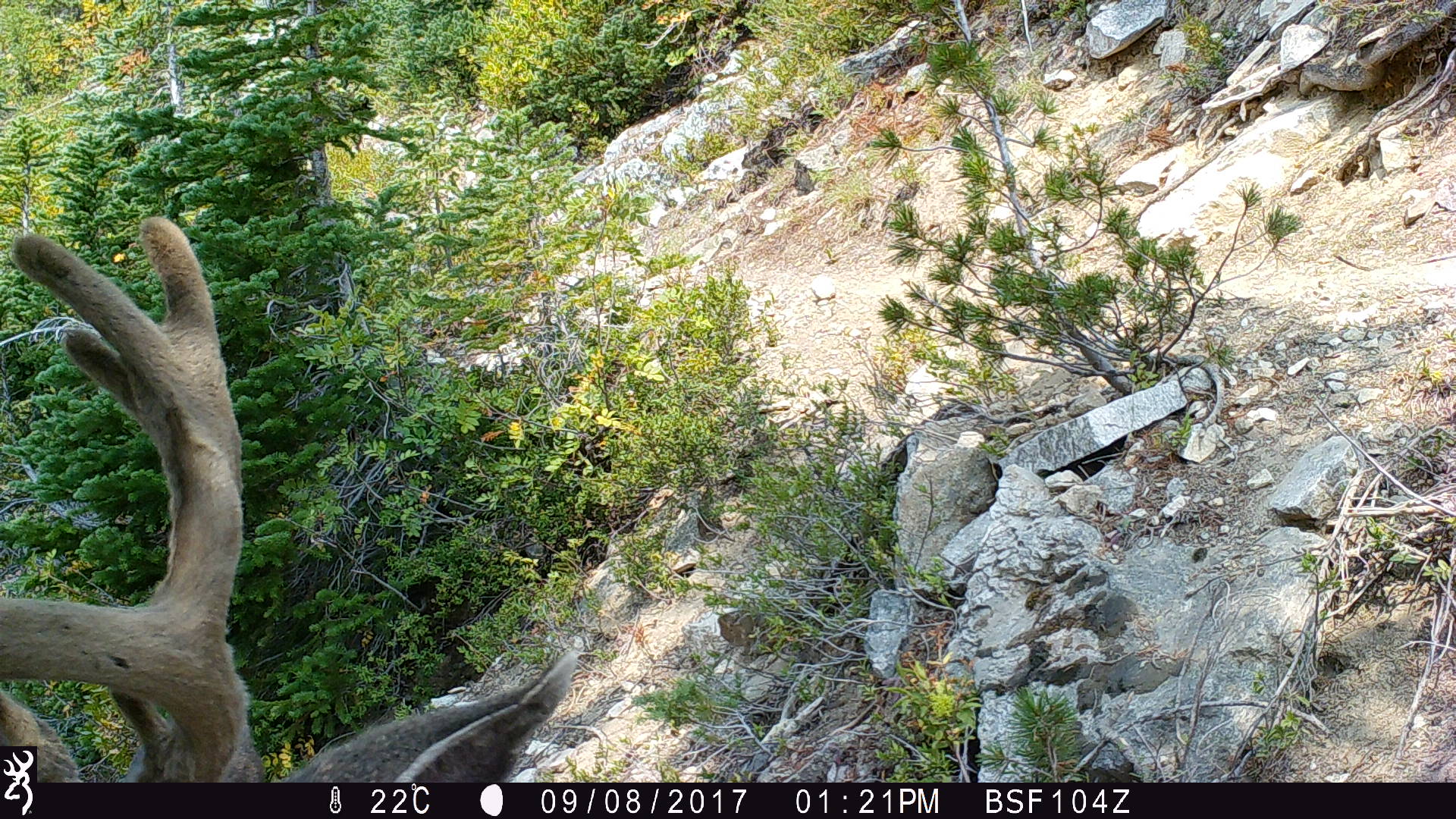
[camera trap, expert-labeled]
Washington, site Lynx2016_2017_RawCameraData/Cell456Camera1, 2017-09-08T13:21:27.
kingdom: Animalia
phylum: Chordata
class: Mammalia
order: Artiodactyla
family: Cervidae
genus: Odocoileus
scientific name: Odocoileus hemionus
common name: mule deer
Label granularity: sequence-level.